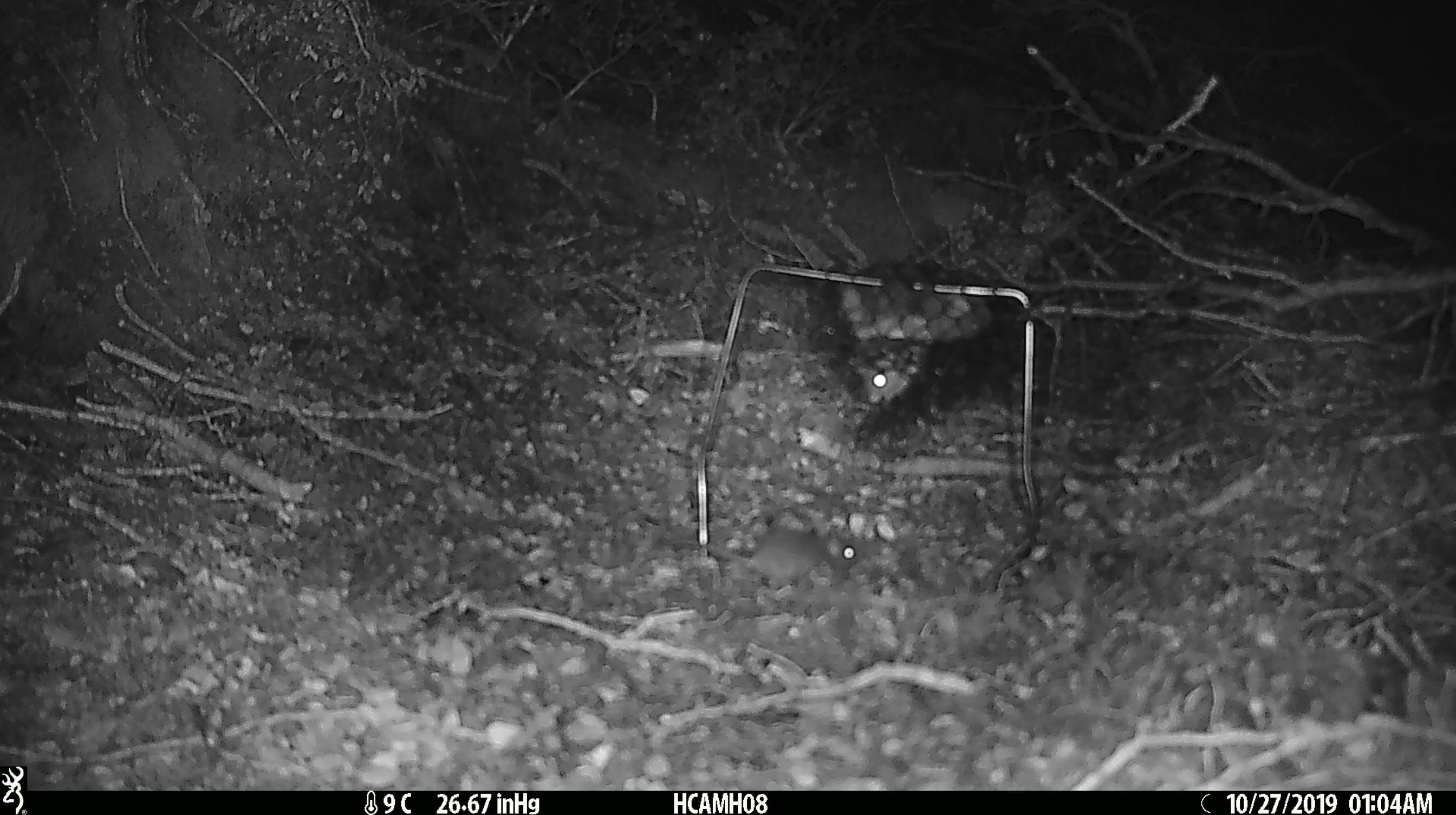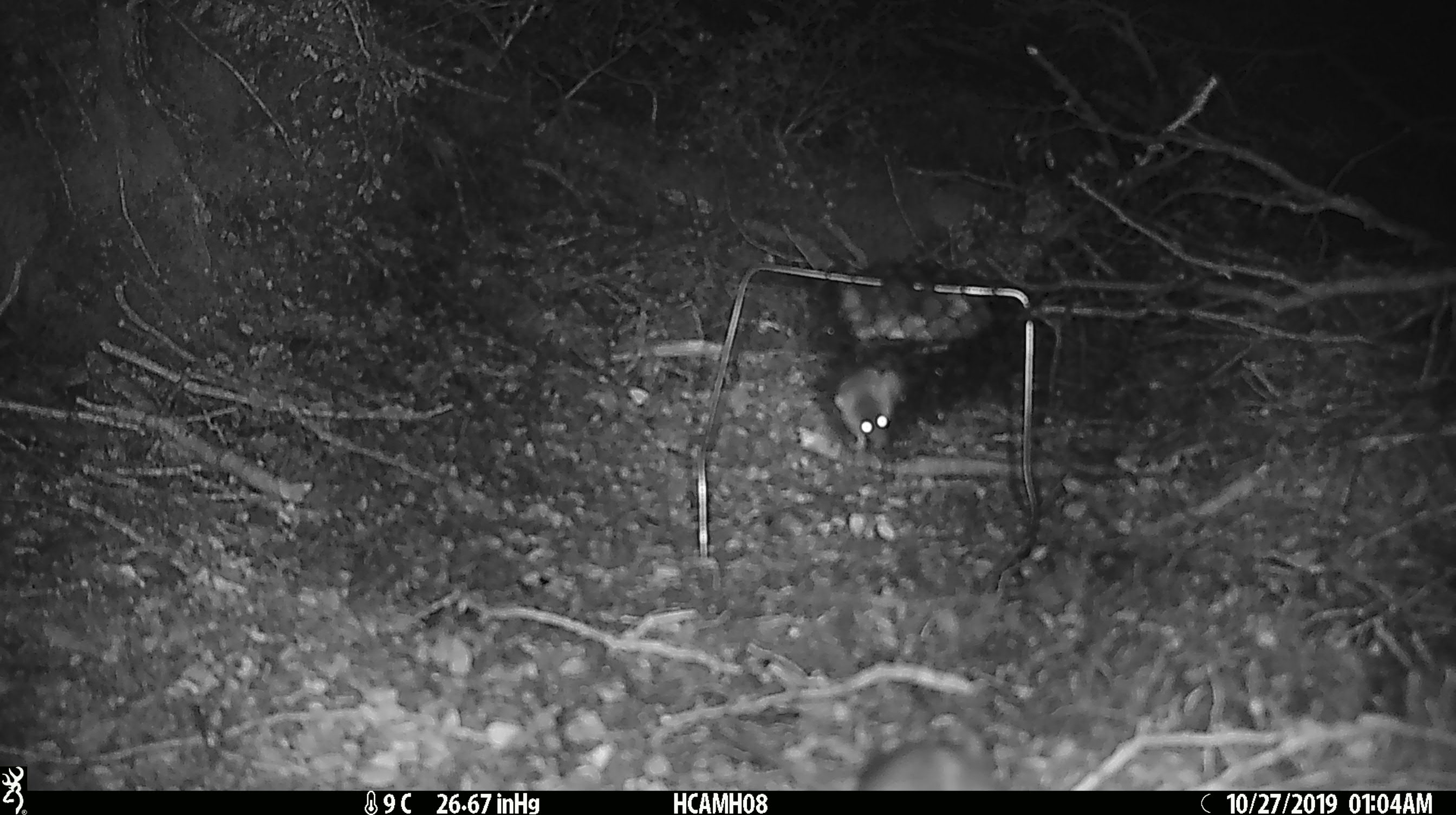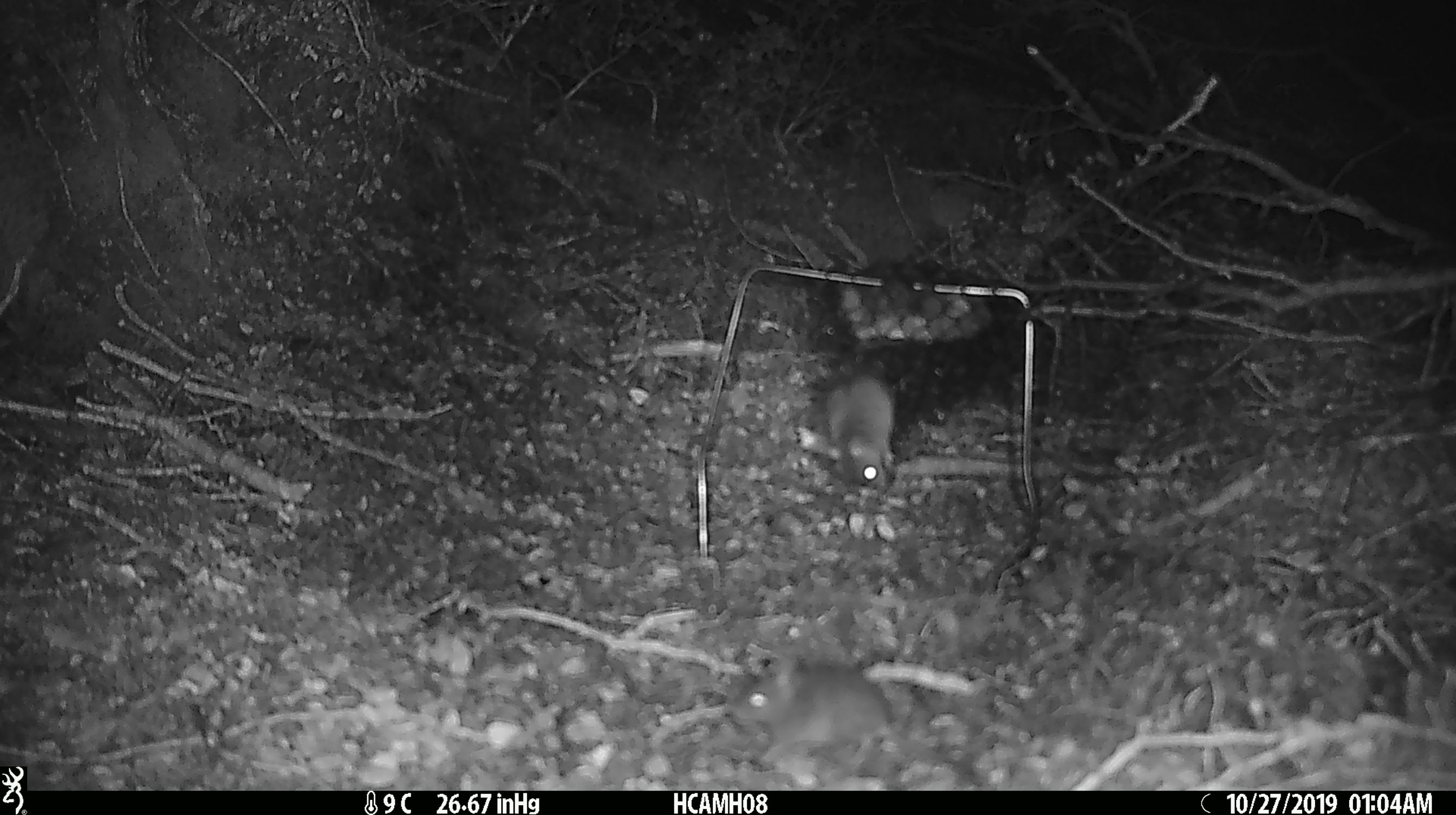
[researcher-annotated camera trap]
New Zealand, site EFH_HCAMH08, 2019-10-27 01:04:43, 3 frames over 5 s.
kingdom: Animalia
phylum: Chordata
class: Mammalia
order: Rodentia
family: Muridae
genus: Mus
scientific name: Mus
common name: mouse